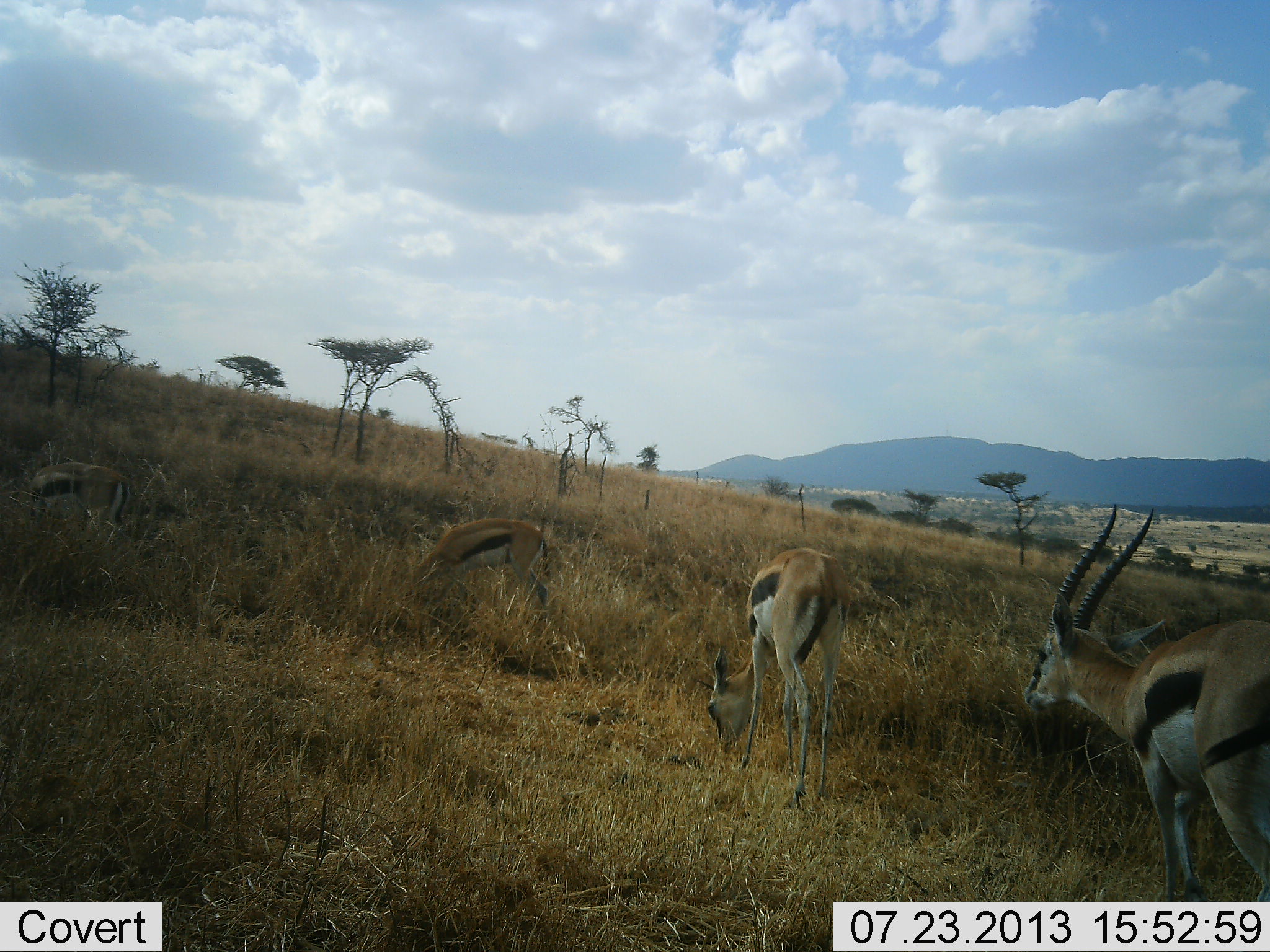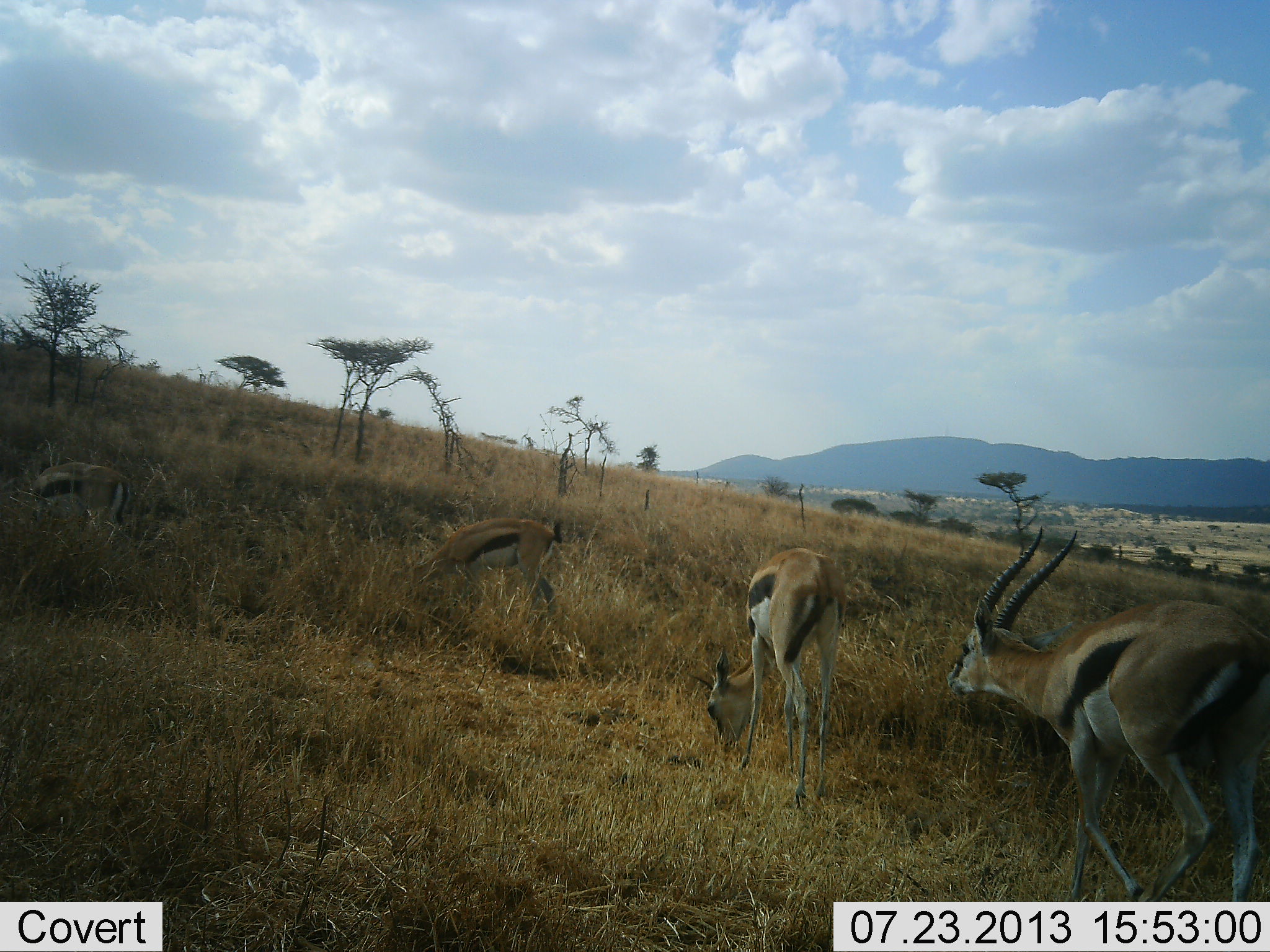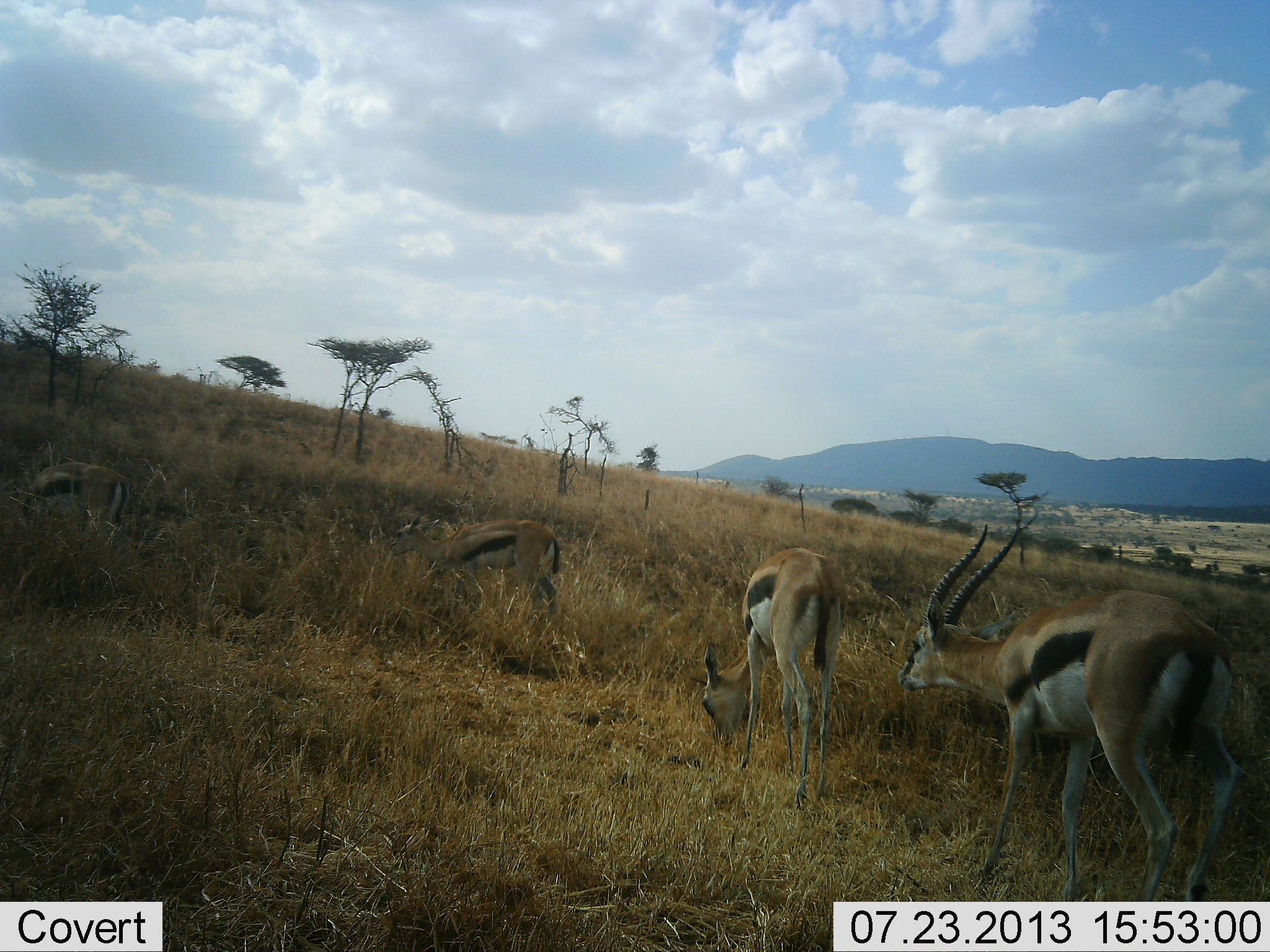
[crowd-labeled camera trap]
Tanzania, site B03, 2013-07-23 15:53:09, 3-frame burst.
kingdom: Animalia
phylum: Chordata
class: Mammalia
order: Artiodactyla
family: Bovidae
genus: Eudorcas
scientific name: Eudorcas thomsonii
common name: thomson's gazelle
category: gazellethomsons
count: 4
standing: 30%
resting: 0%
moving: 70%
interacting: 0%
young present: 0%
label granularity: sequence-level